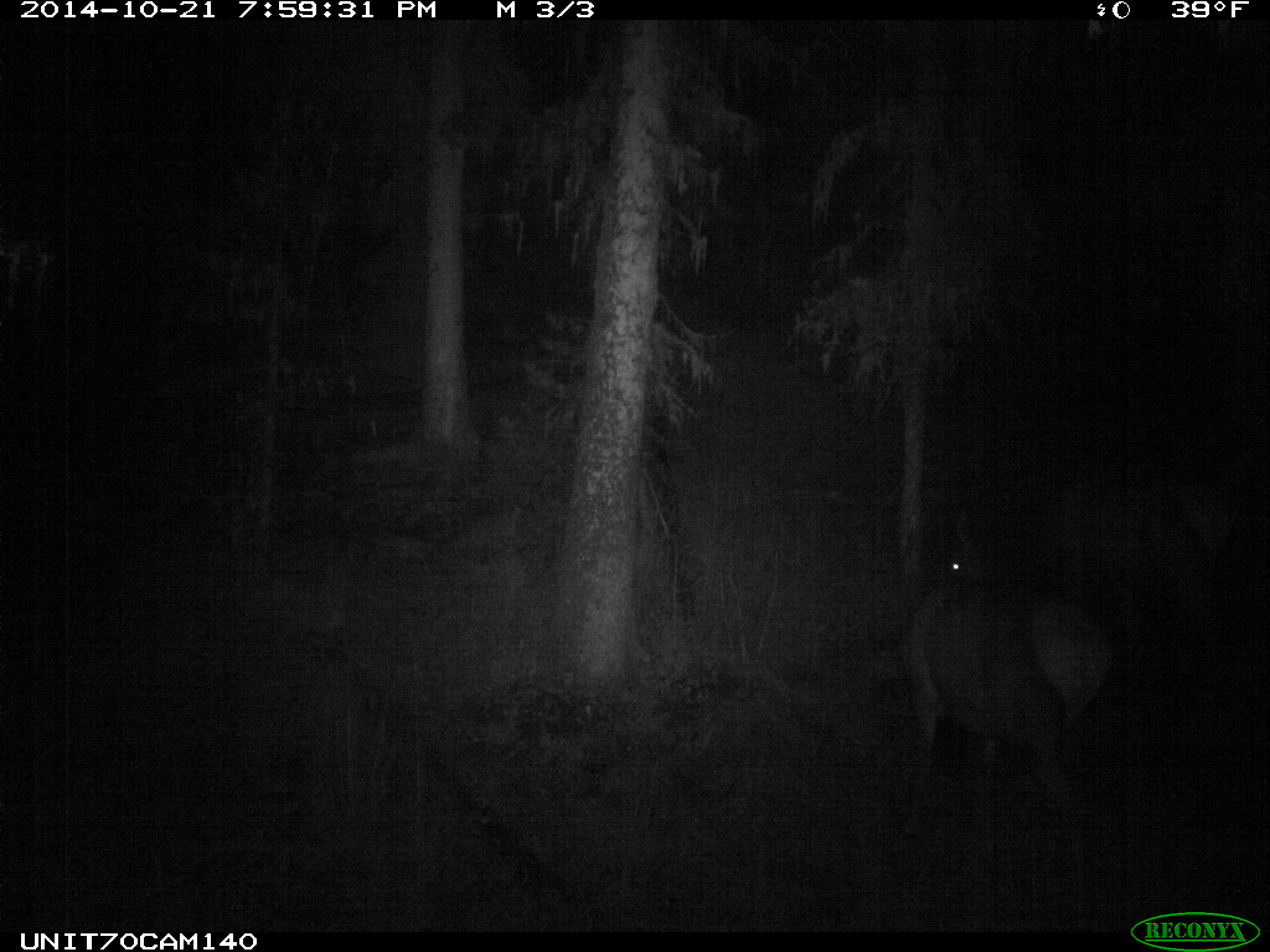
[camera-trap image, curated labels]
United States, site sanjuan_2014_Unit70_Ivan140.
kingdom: Animalia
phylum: Chordata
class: Mammalia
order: Artiodactyla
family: Cervidae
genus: Cervus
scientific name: Cervus elaphus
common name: red deer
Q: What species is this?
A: Cervus elaphus (red deer).